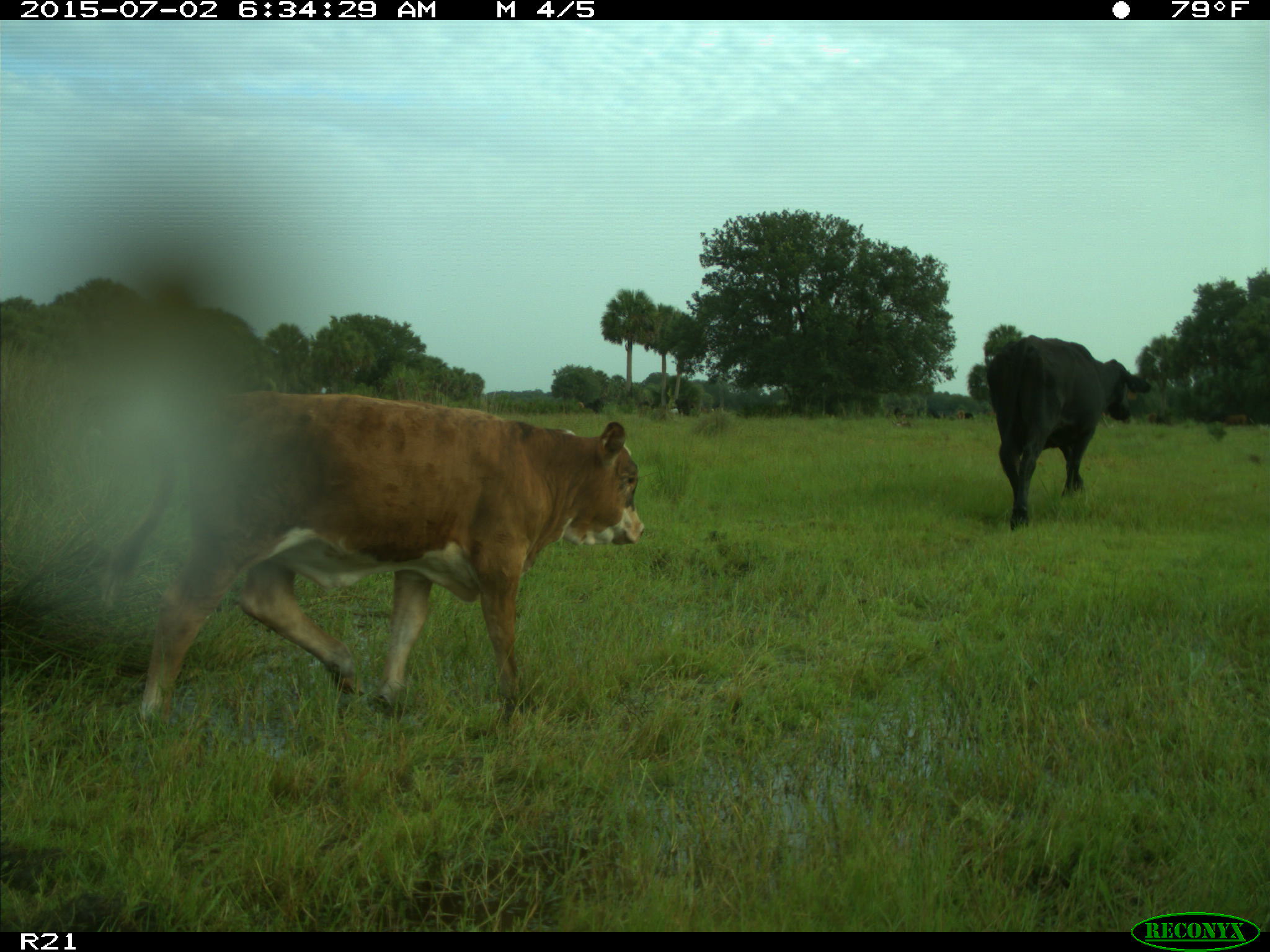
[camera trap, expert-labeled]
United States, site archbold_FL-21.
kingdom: Animalia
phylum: Chordata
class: Mammalia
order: Artiodactyla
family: Bovidae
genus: Bos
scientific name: Bos taurus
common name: domestic cow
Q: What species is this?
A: Bos taurus (domestic cow).